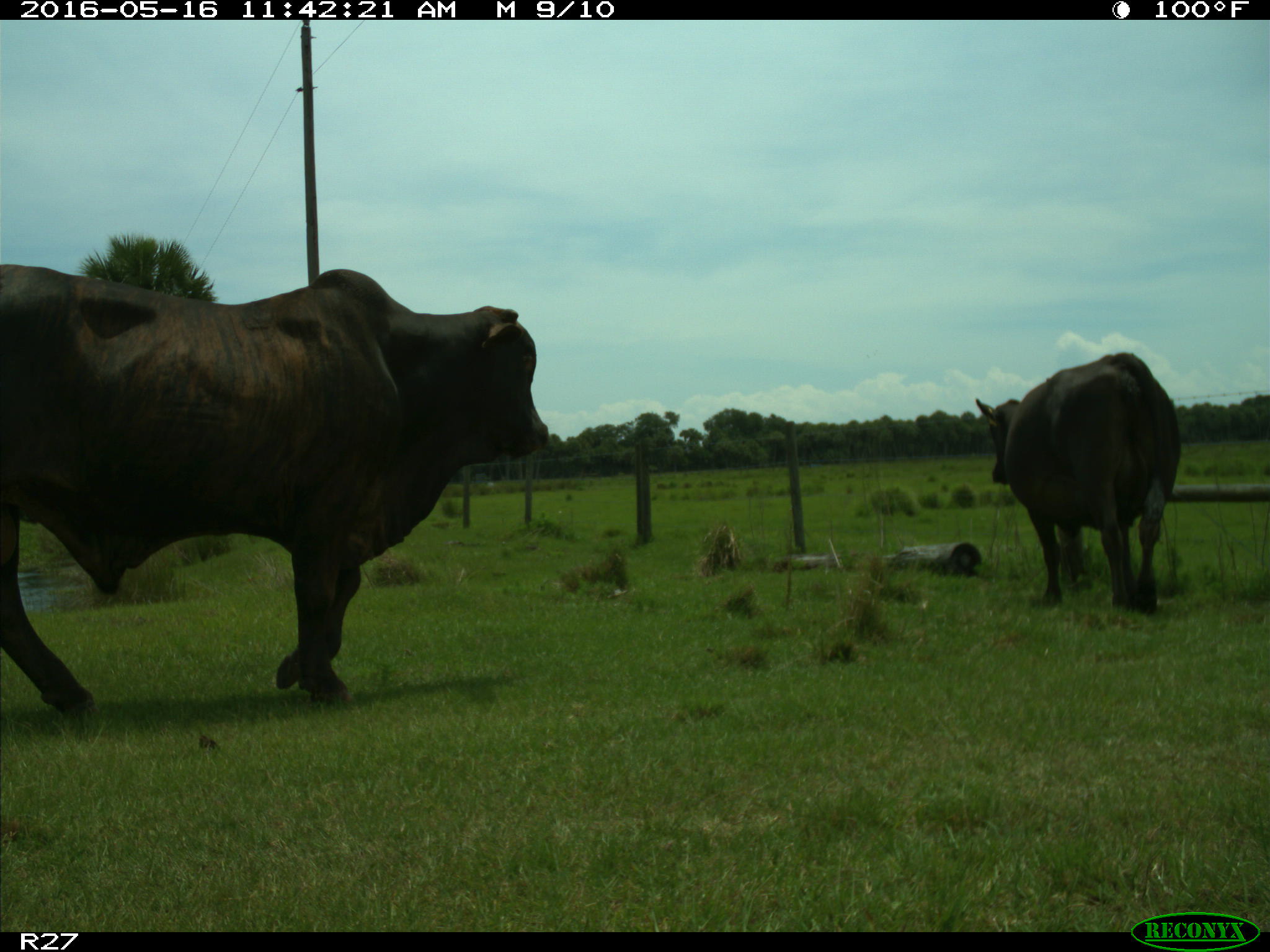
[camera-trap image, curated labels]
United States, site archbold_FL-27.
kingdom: Animalia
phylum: Chordata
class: Mammalia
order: Artiodactyla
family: Bovidae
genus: Bos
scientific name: Bos taurus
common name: domestic cow